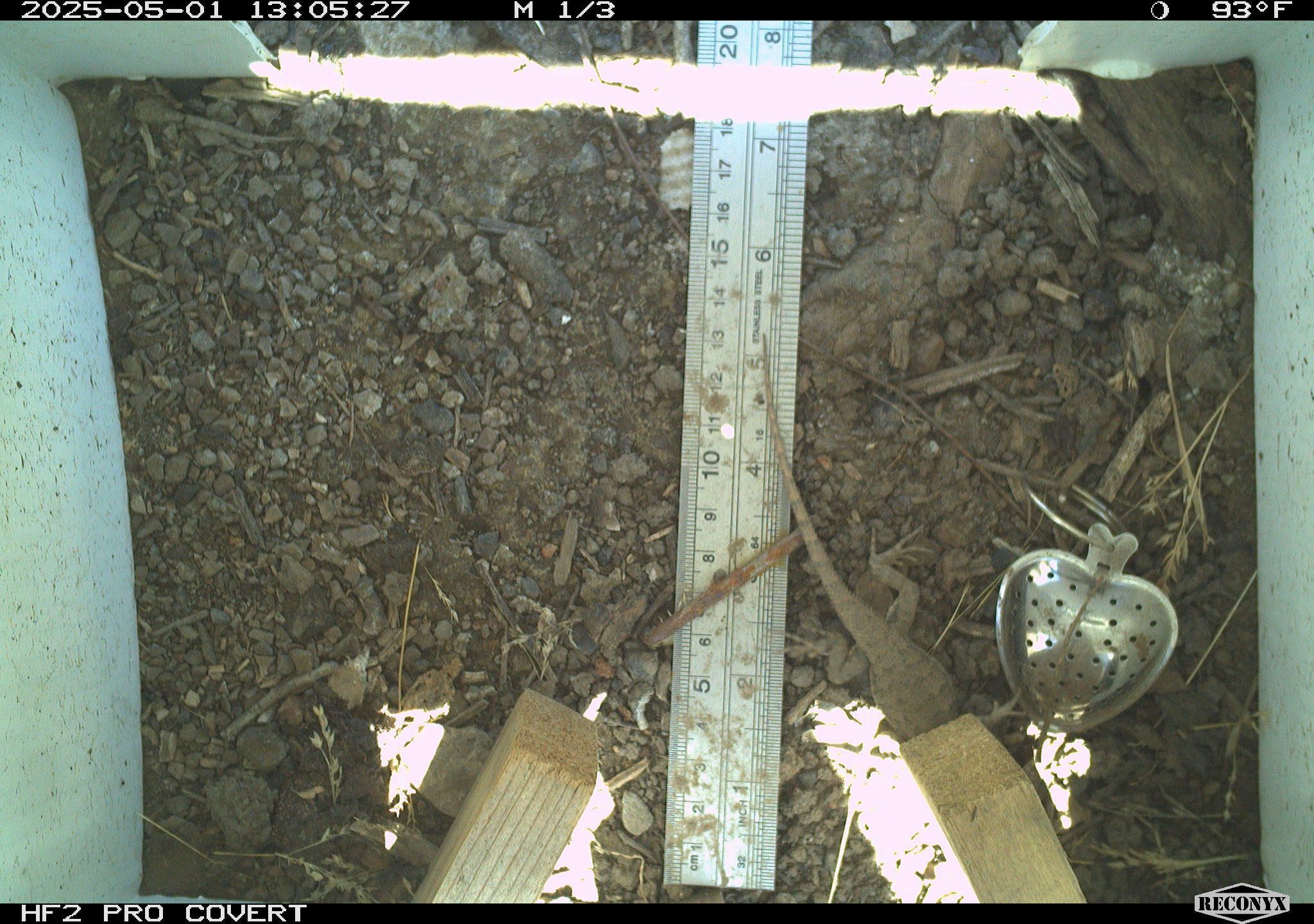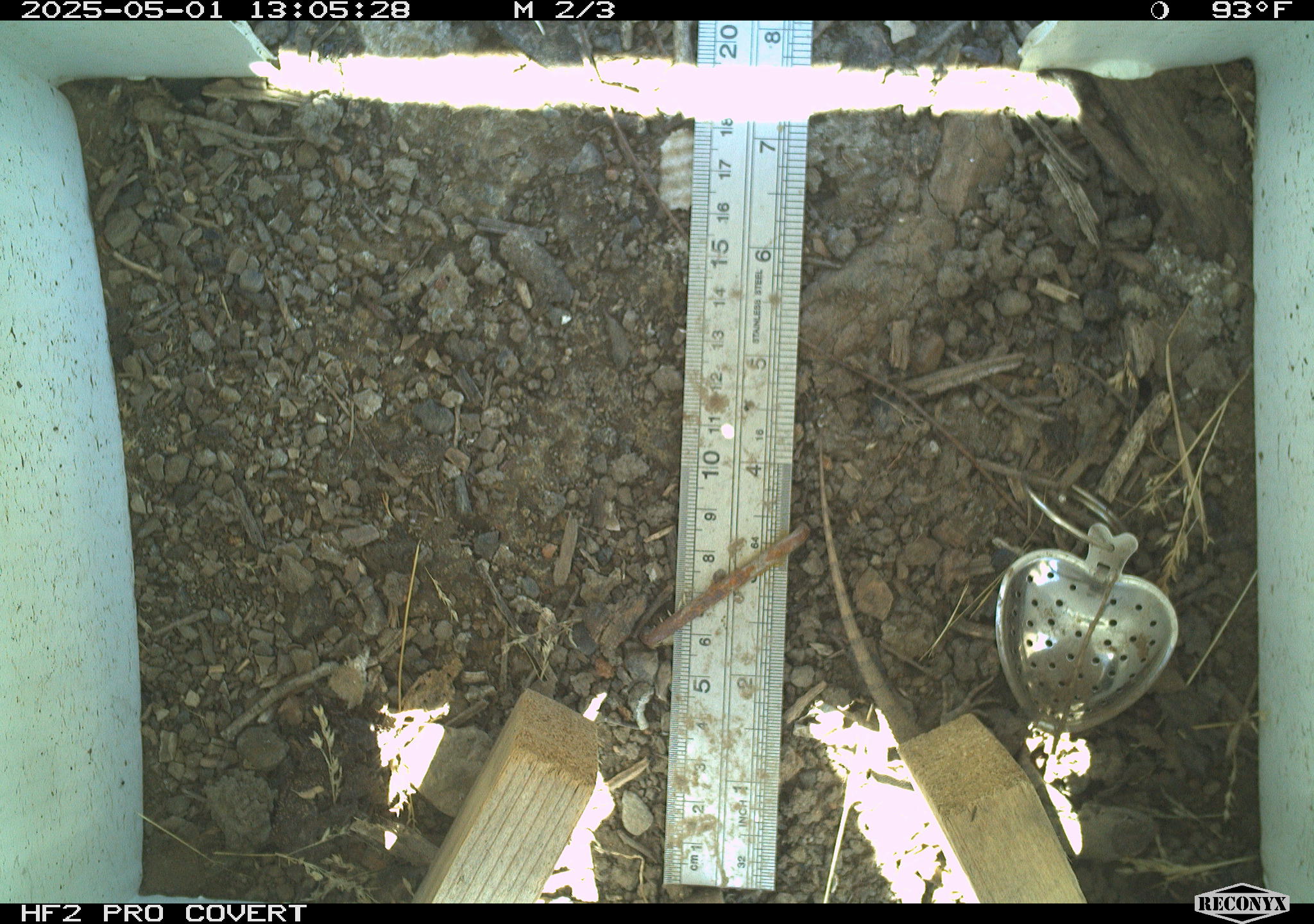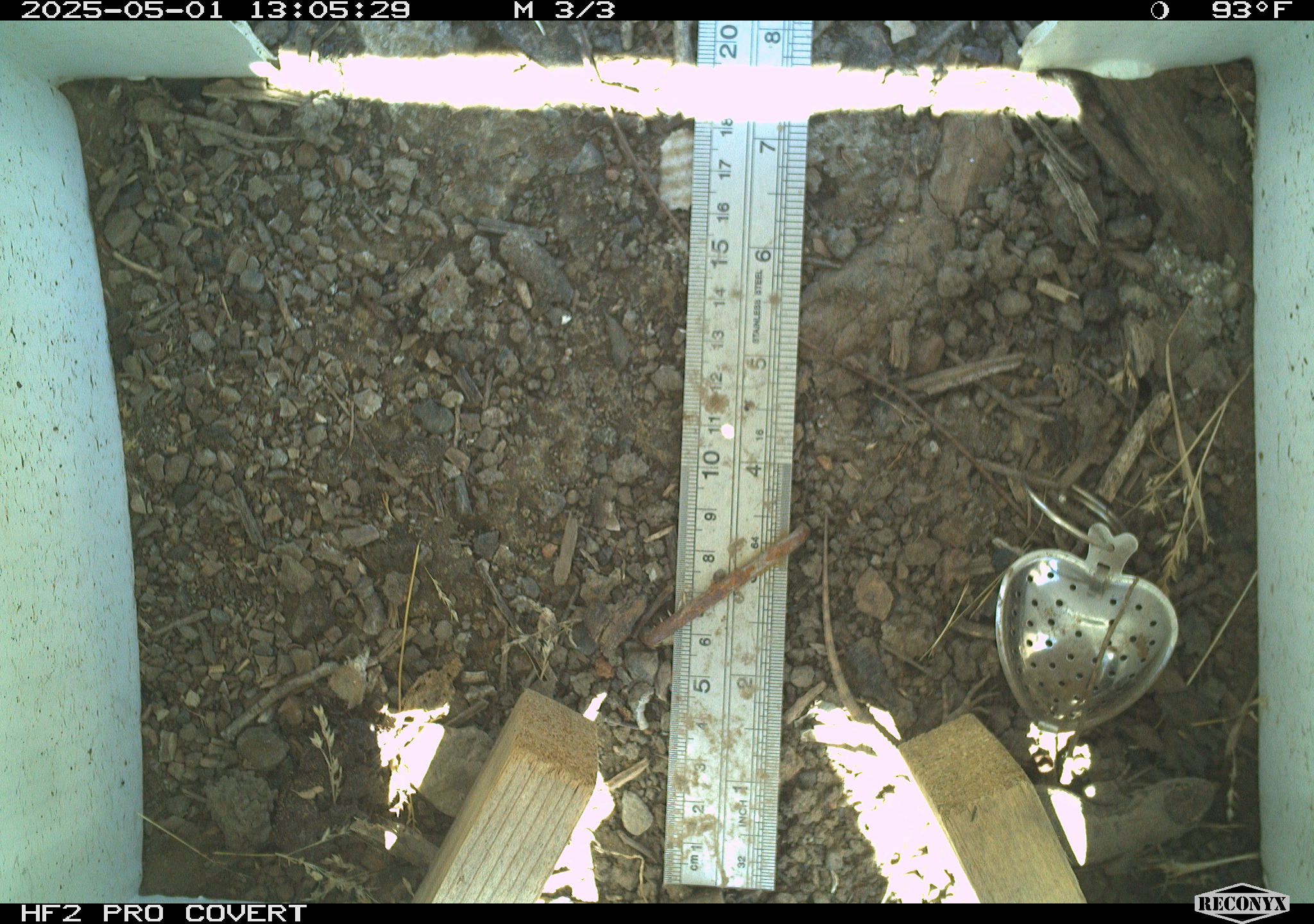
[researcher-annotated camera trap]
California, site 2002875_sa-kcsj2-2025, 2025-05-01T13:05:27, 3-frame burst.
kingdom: Animalia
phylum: Chordata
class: Reptilia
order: Squamata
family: Phrynosomatidae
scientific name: Phrynosomatidae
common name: north american spiny lizards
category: sceloporus/uta species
Sceloporus/uta species (north american spiny lizards) (Phrynosomatidae).